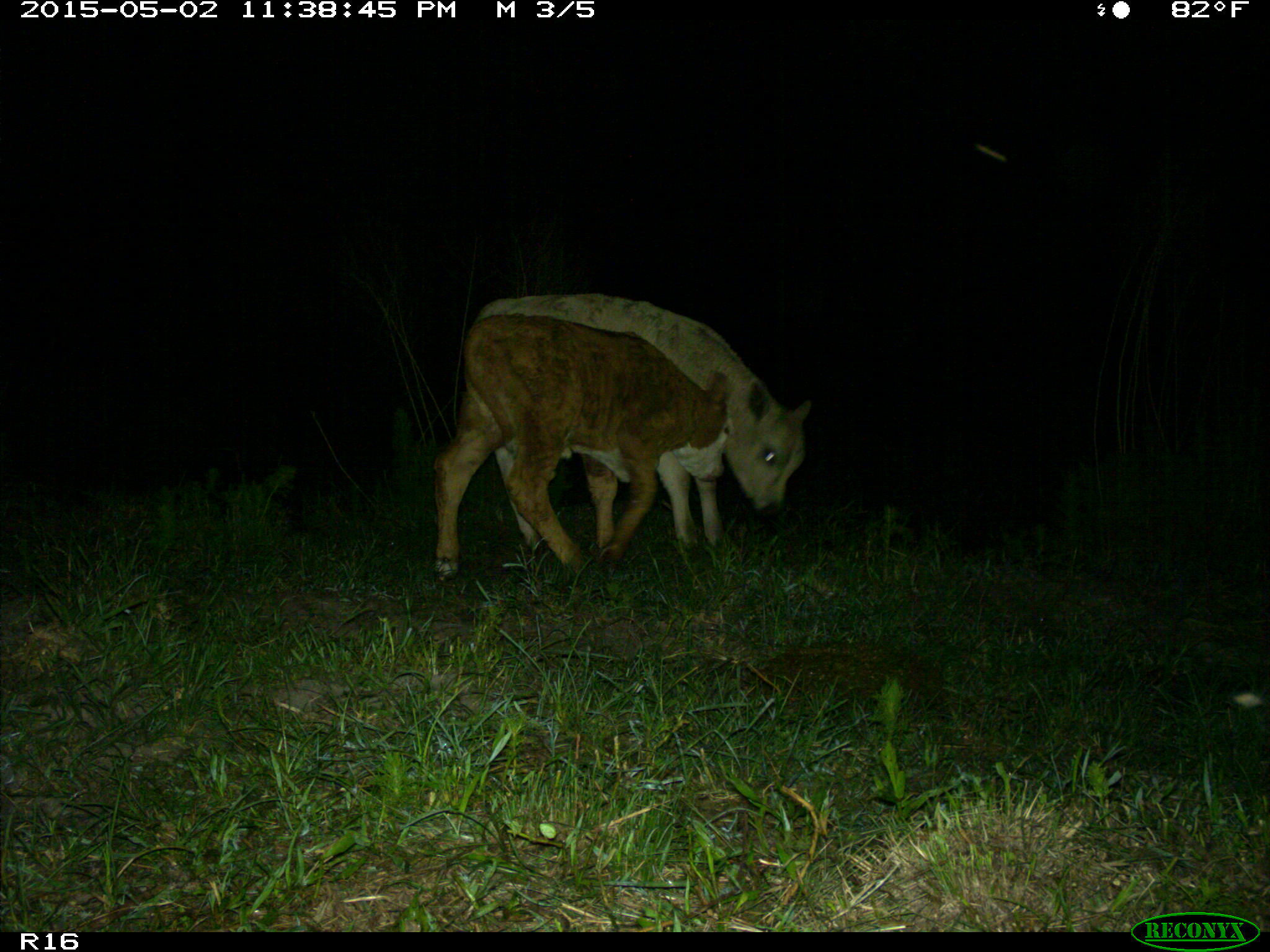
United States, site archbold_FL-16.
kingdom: Animalia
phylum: Chordata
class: Mammalia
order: Artiodactyla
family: Bovidae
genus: Bos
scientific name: Bos taurus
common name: domestic cow